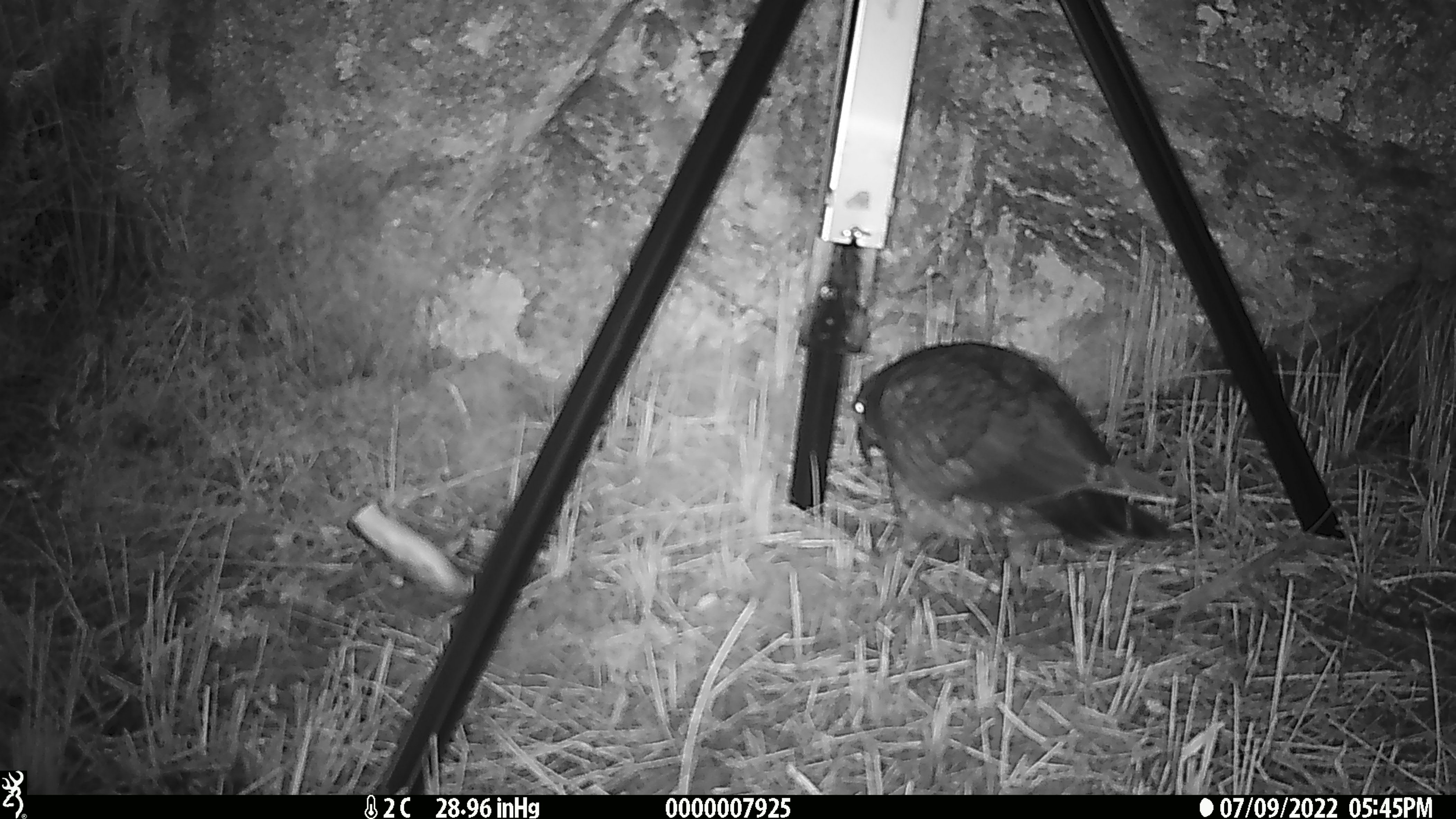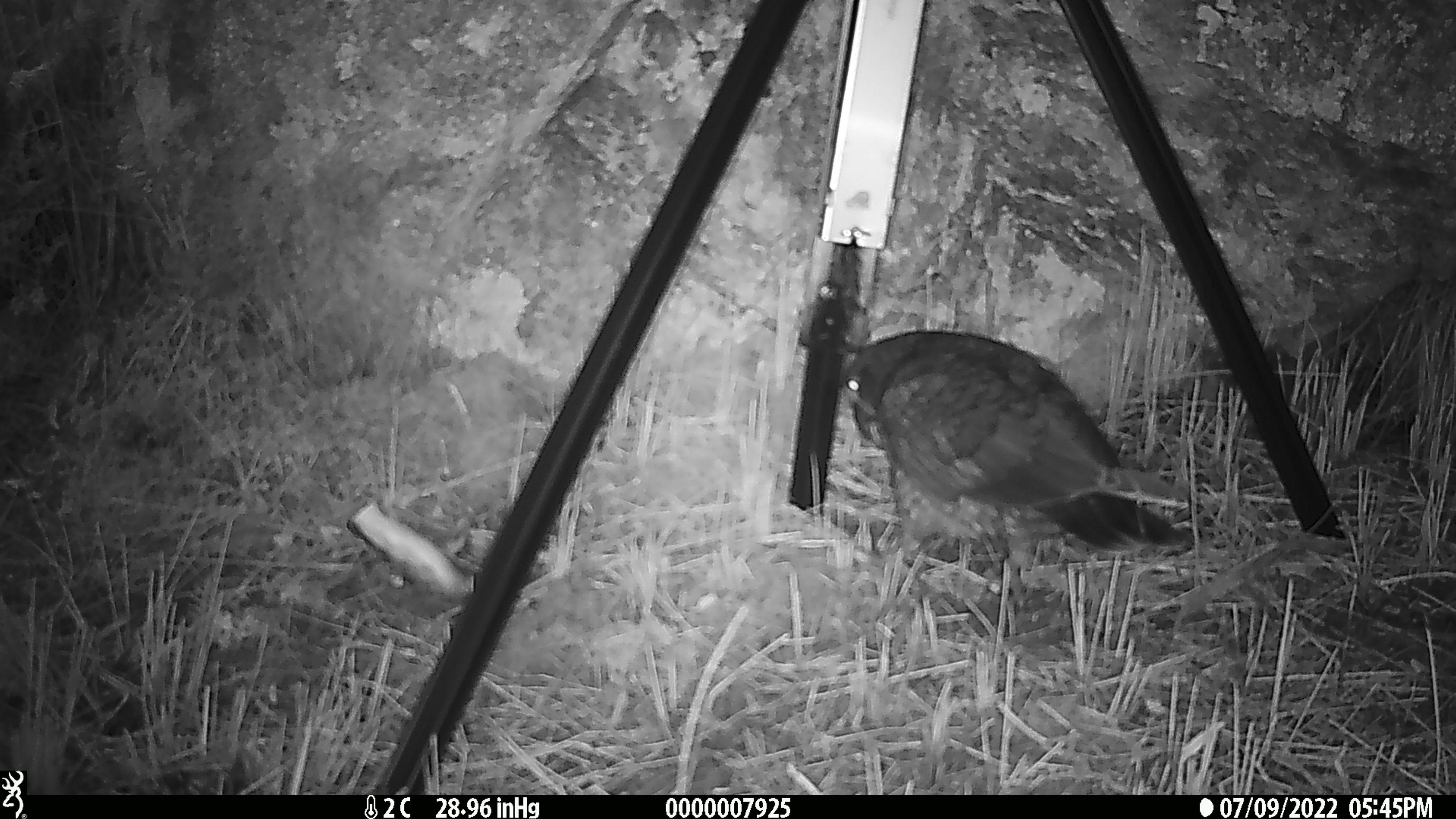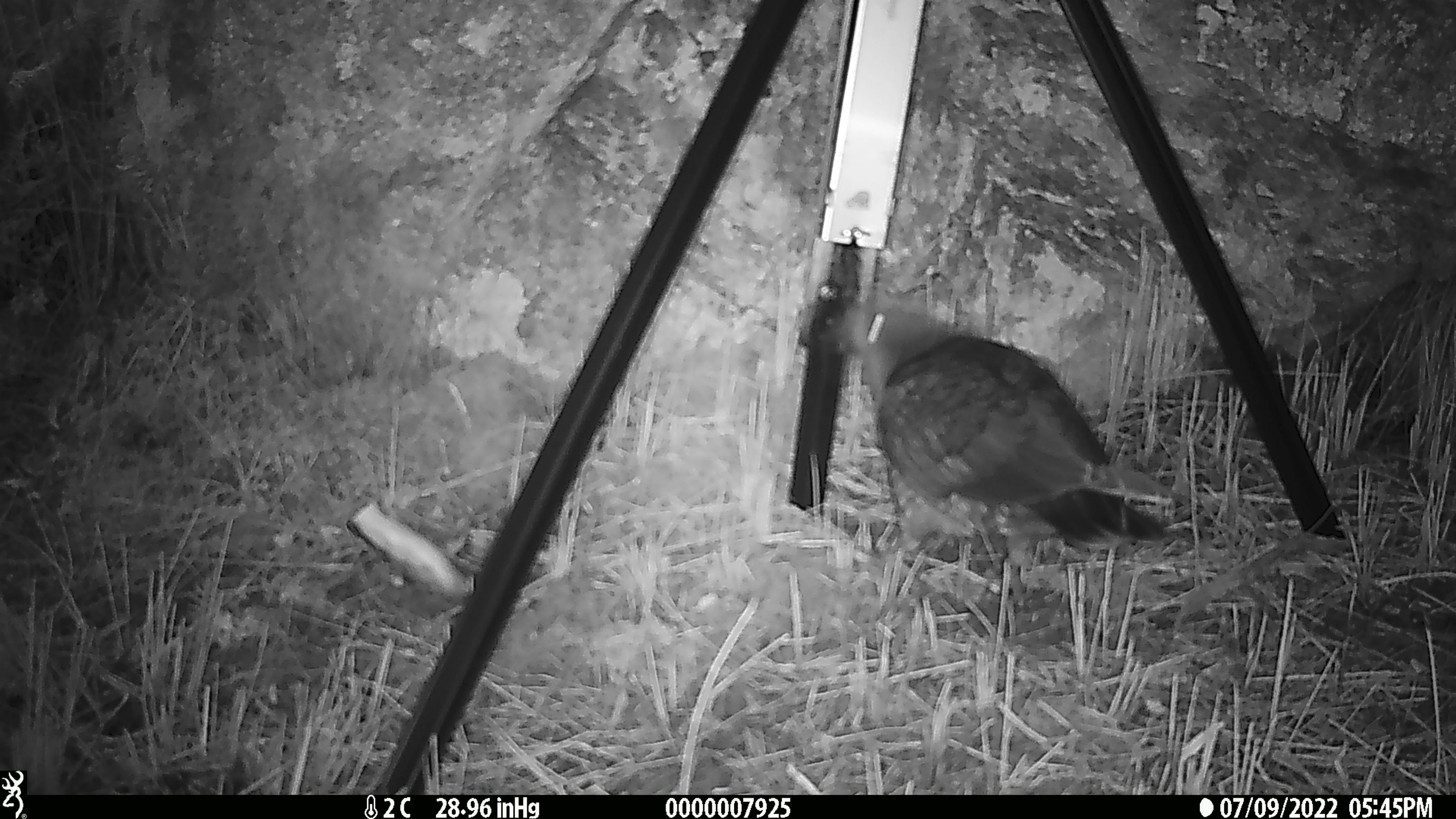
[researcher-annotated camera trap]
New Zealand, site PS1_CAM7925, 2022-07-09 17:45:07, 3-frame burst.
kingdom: Animalia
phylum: Chordata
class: Aves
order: Psittaciformes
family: Strigopidae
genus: Nestor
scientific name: Nestor notabilis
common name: kea